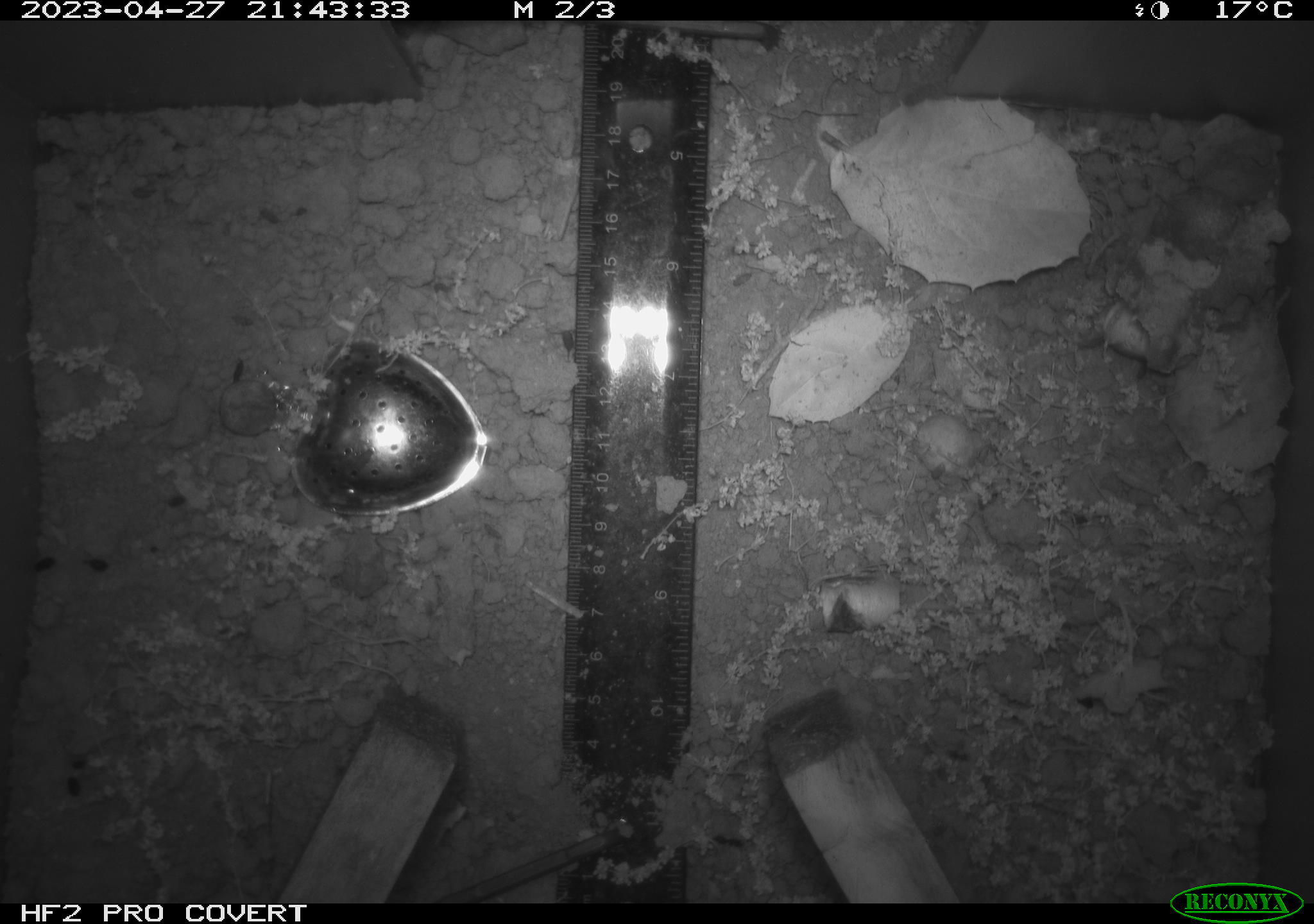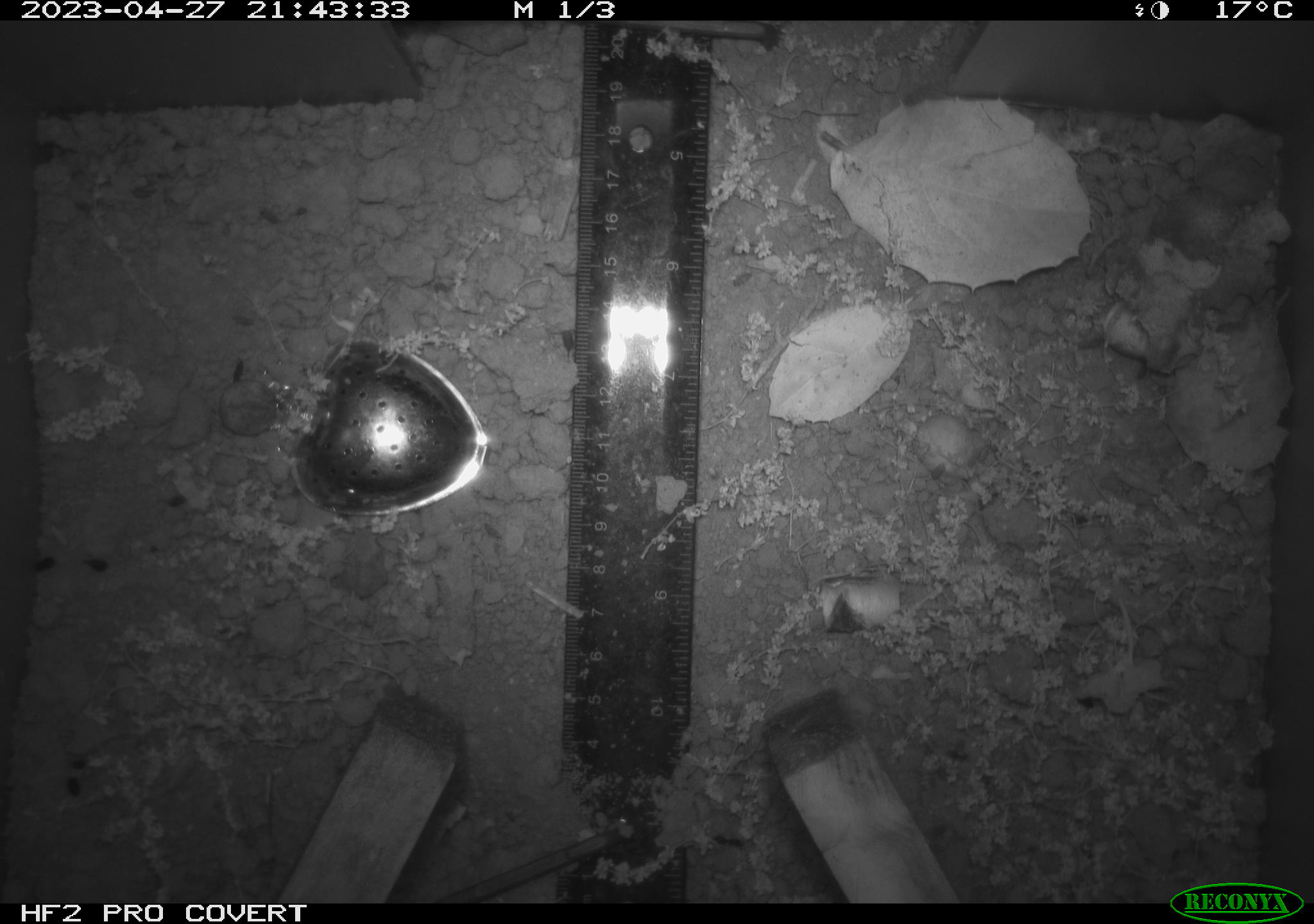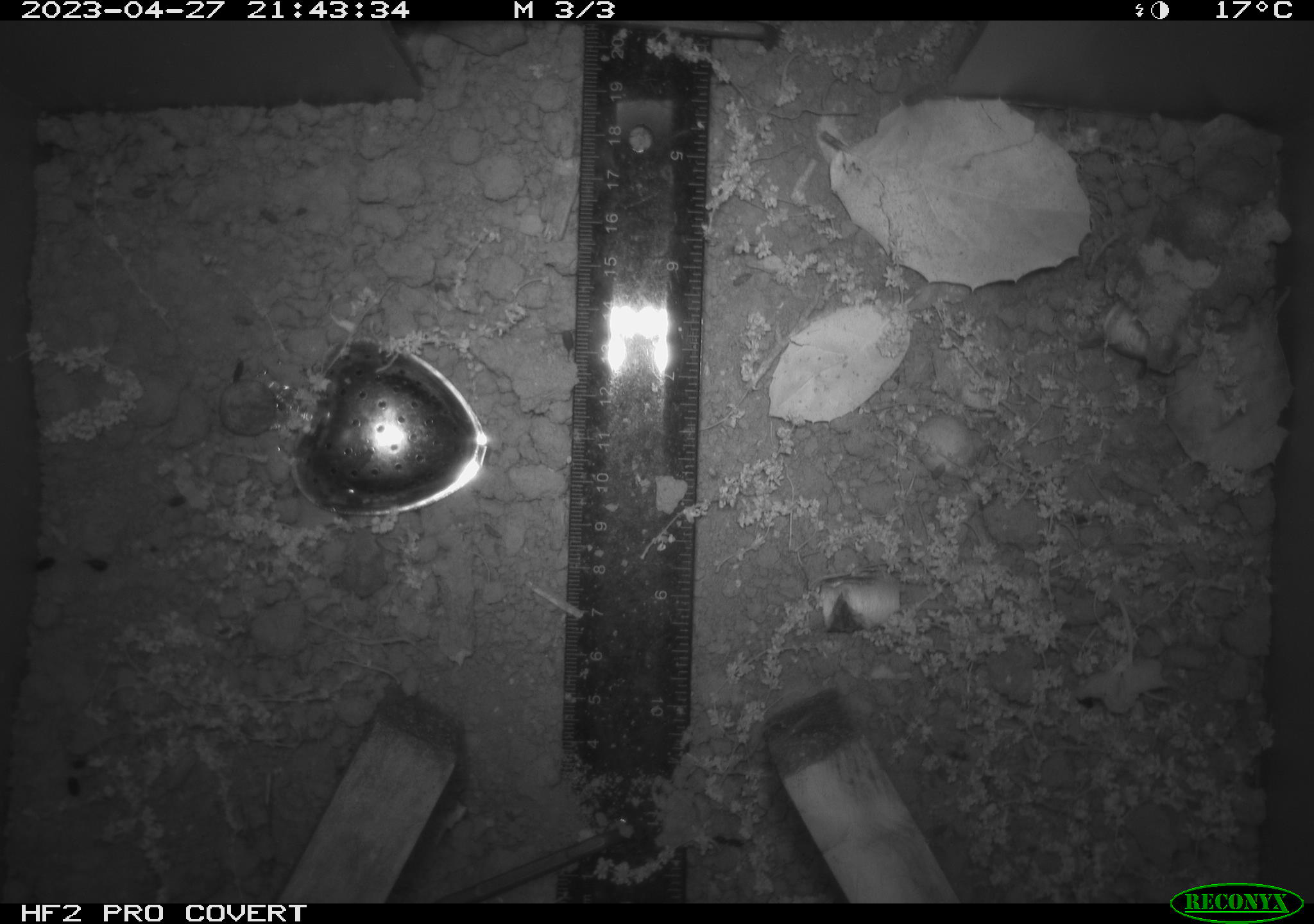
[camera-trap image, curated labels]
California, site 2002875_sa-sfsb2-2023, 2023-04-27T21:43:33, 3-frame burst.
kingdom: Animalia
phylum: Chordata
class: Mammalia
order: Rodentia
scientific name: Rodentia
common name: mouse species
Mouse species (Rodentia).